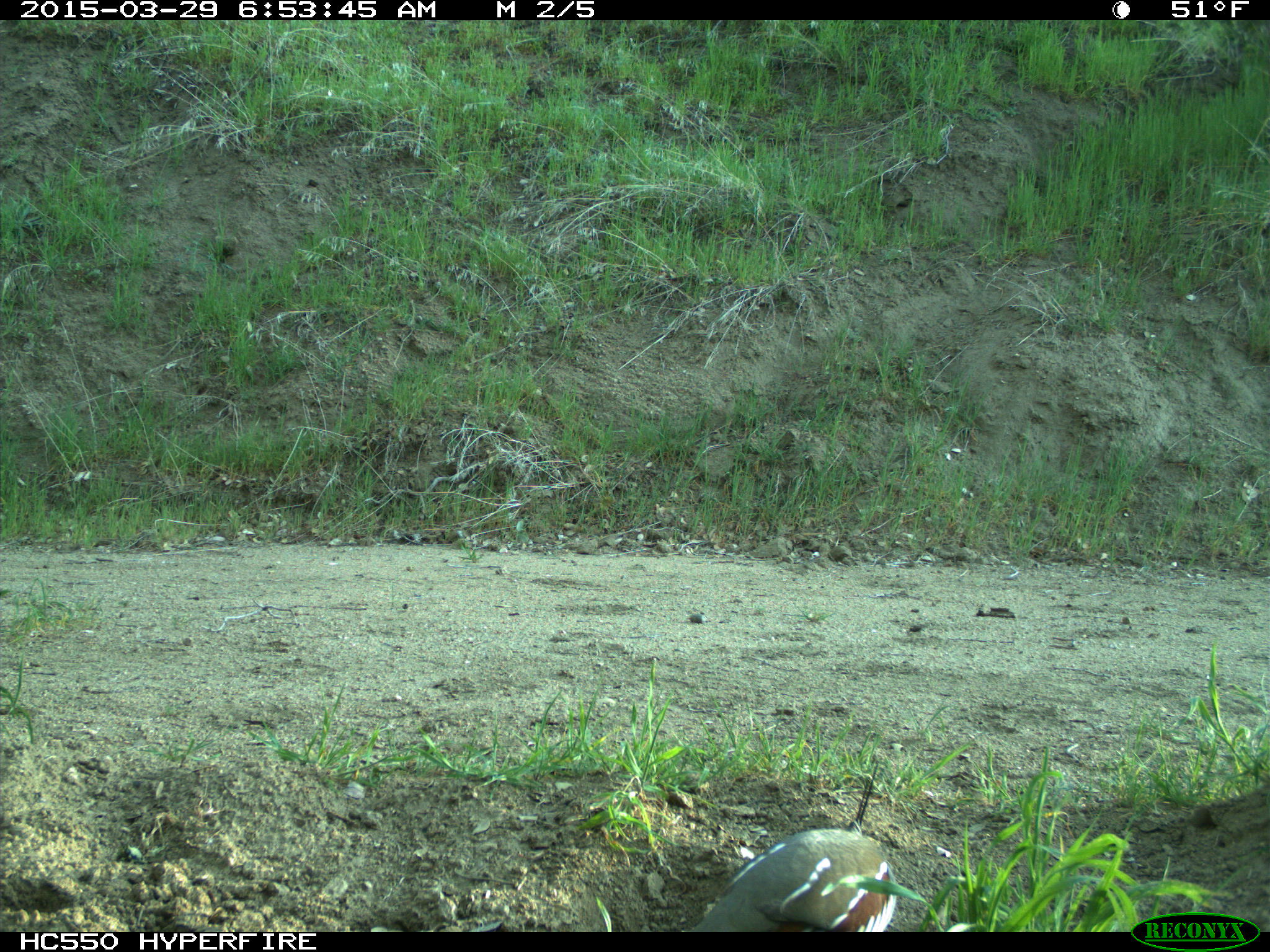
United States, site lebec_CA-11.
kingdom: Animalia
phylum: Chordata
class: Aves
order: Galliformes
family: Odontophoridae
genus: Callipepla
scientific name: Callipepla californica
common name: california quail